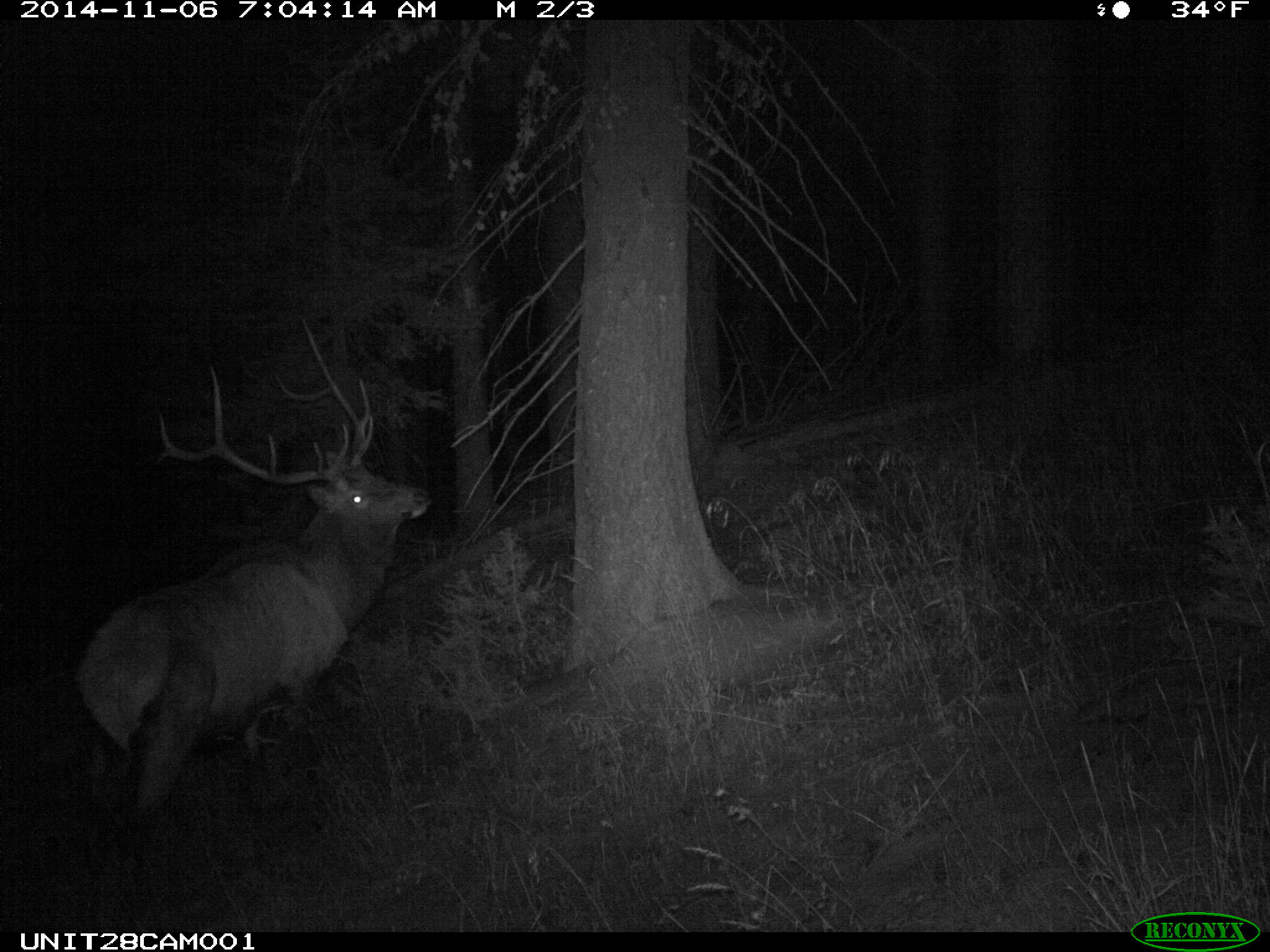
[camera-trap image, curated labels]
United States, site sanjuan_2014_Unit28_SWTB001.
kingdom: Animalia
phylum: Chordata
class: Mammalia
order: Artiodactyla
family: Cervidae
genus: Cervus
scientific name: Cervus elaphus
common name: red deer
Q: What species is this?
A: Cervus elaphus (red deer).